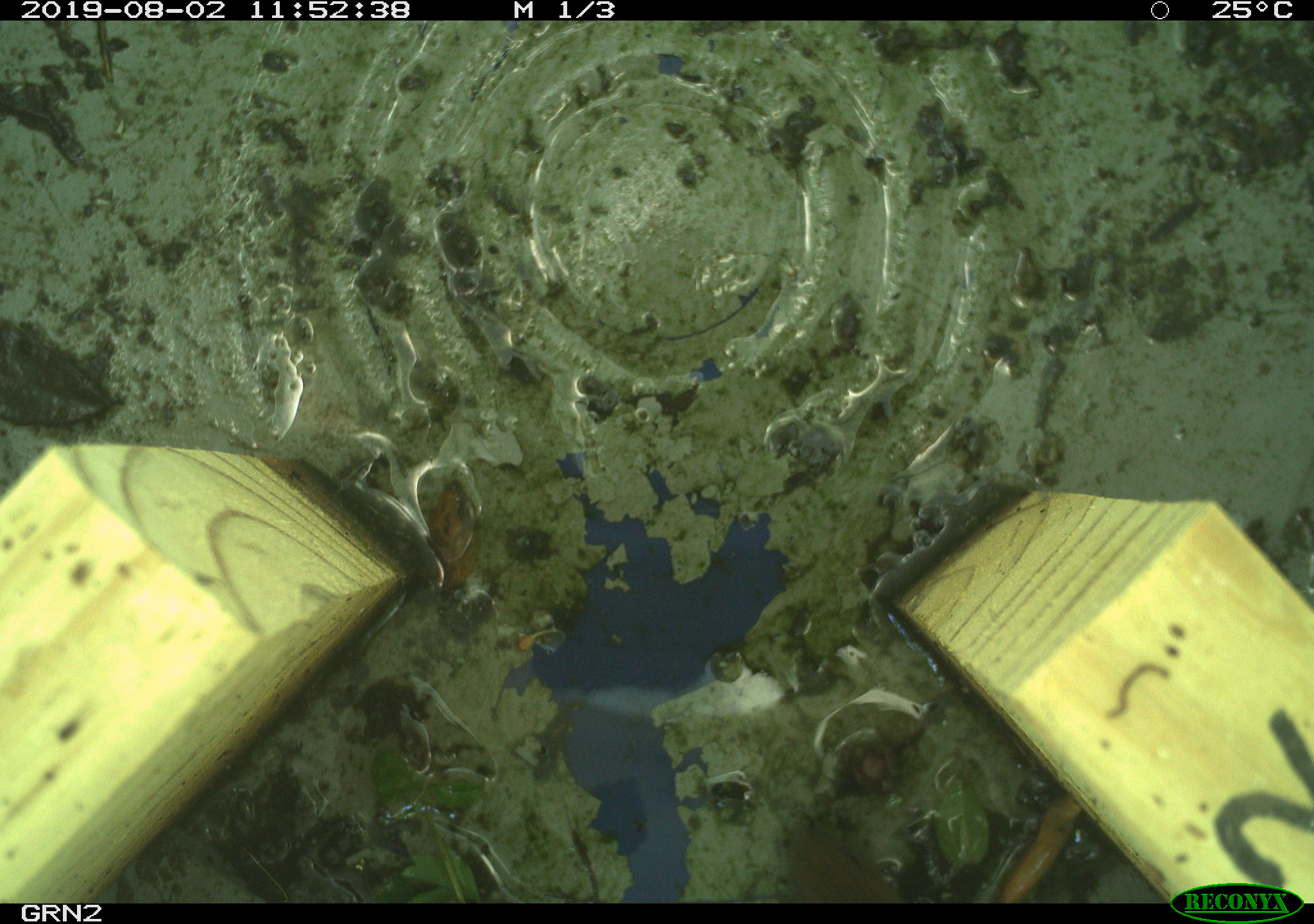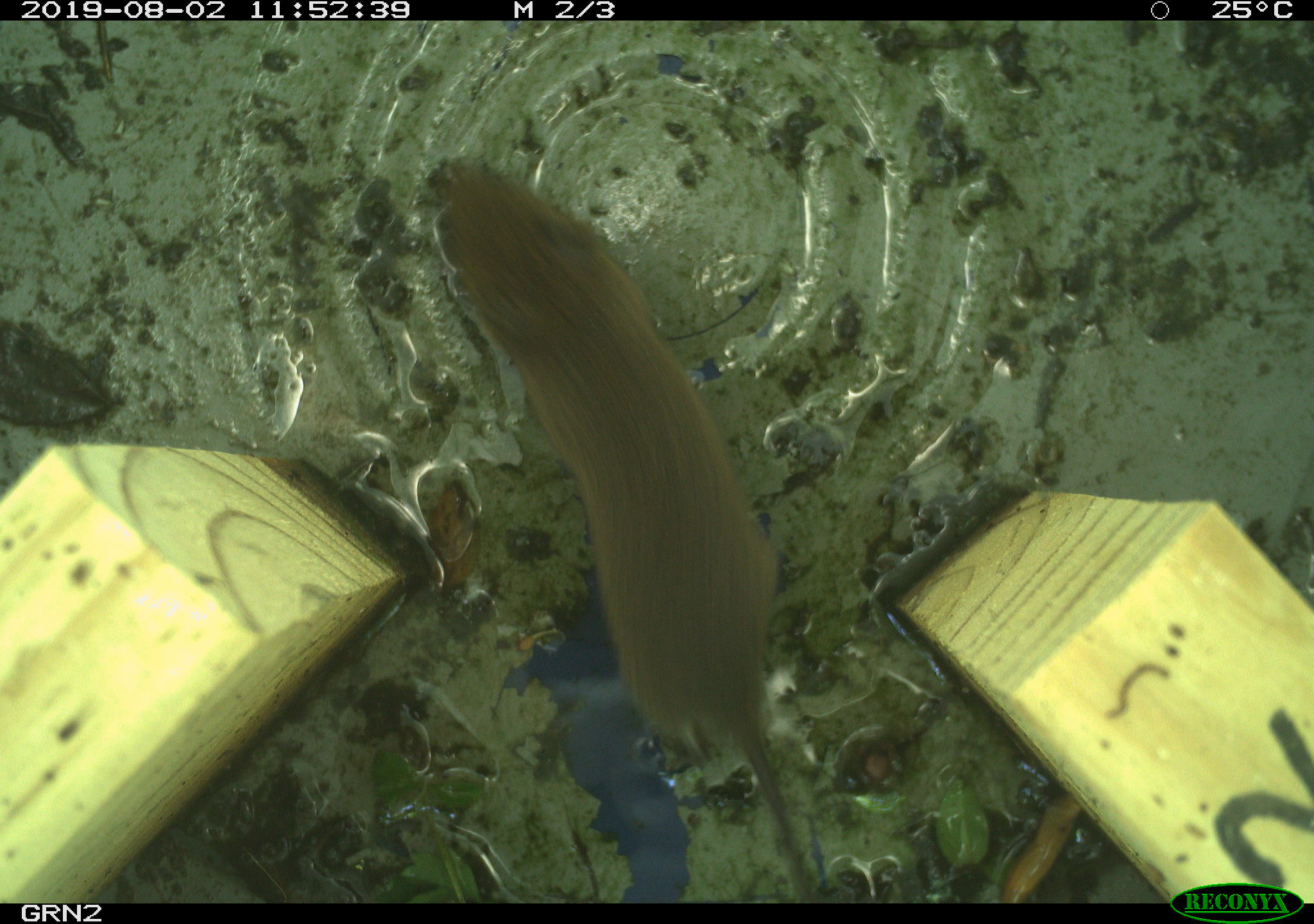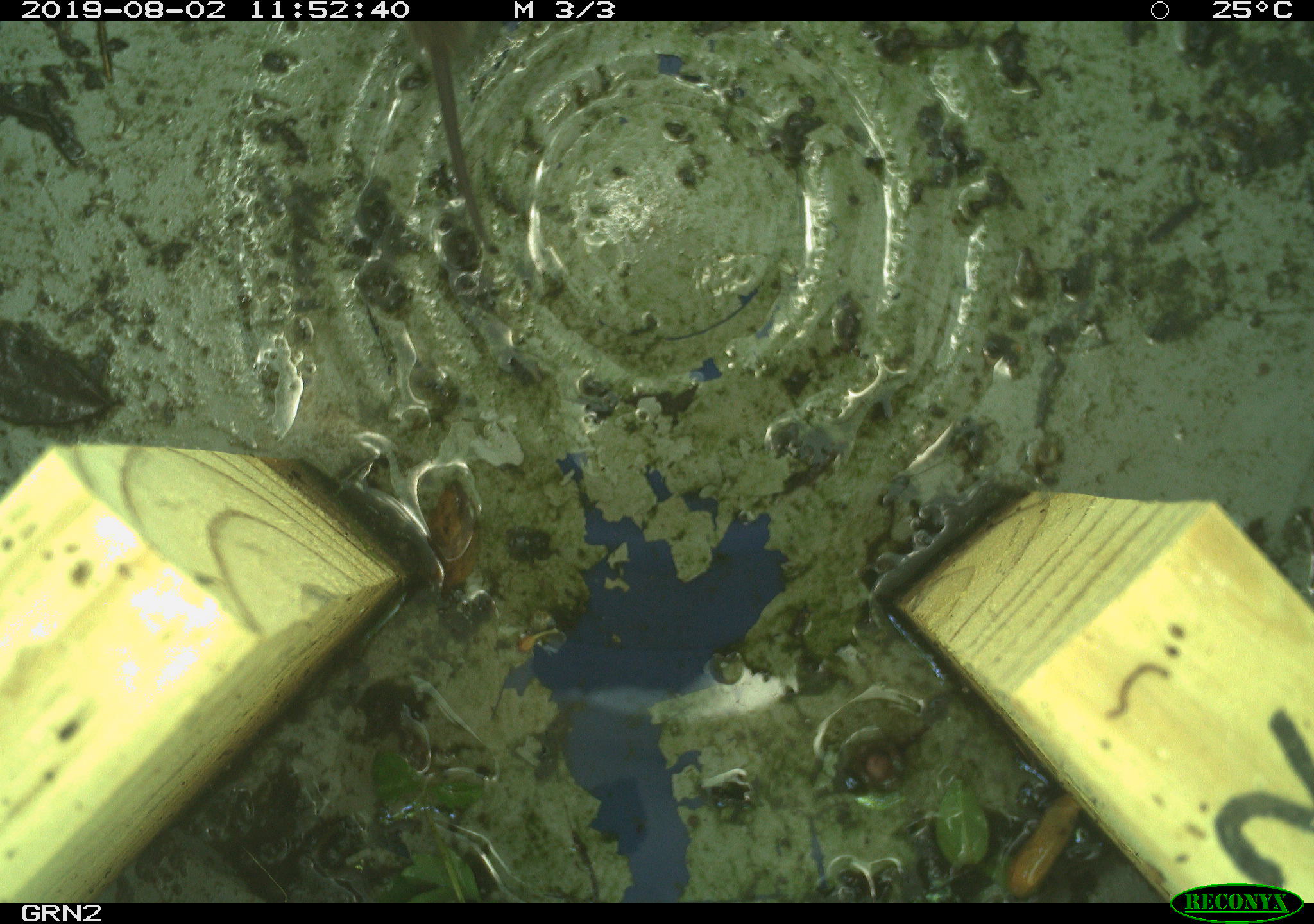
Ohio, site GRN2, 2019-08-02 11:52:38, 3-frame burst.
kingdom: Animalia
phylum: Chordata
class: Mammalia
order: Rodentia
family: Cricetidae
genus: Microtus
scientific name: Microtus pennsylvanicus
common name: meadow vole